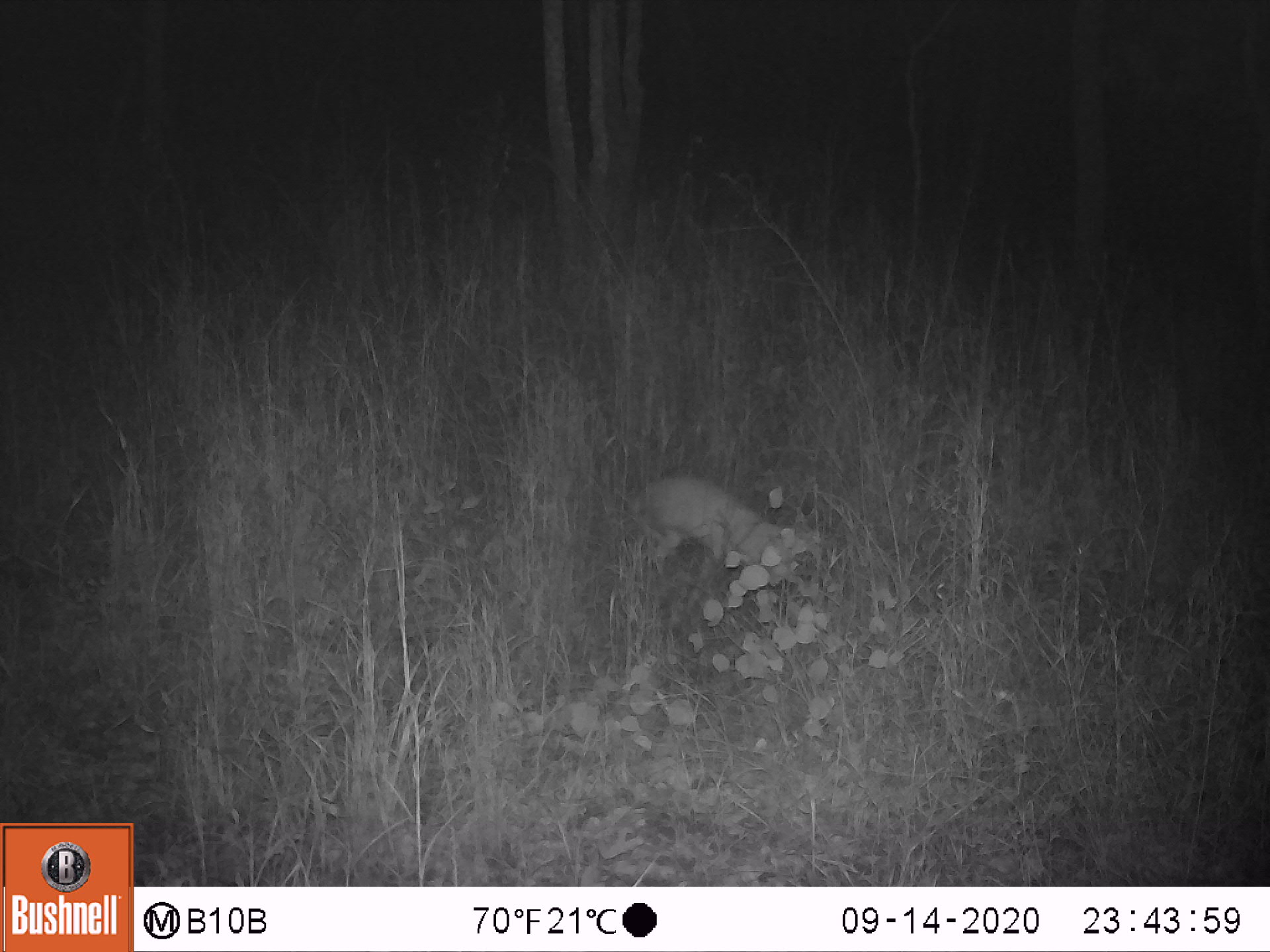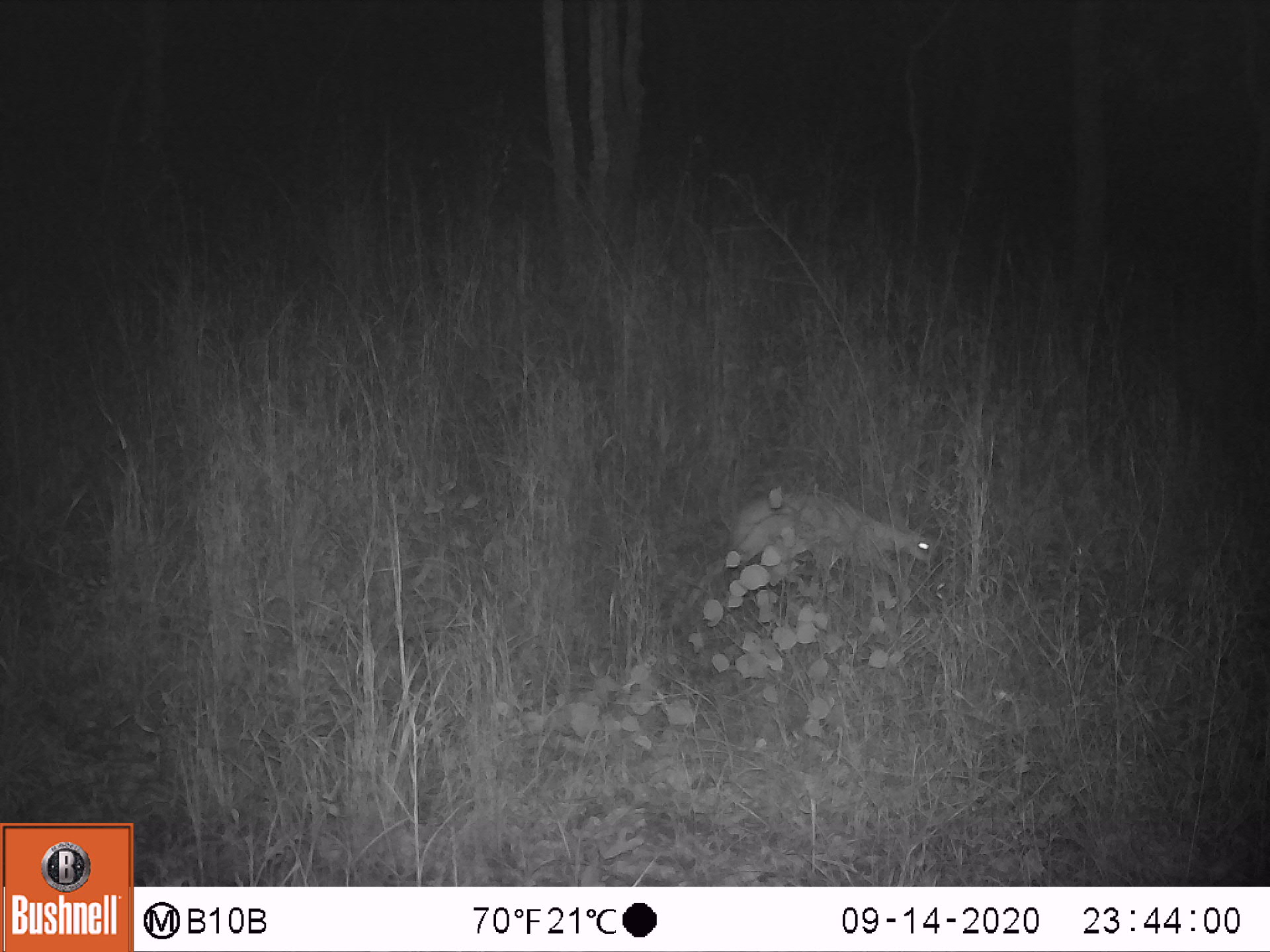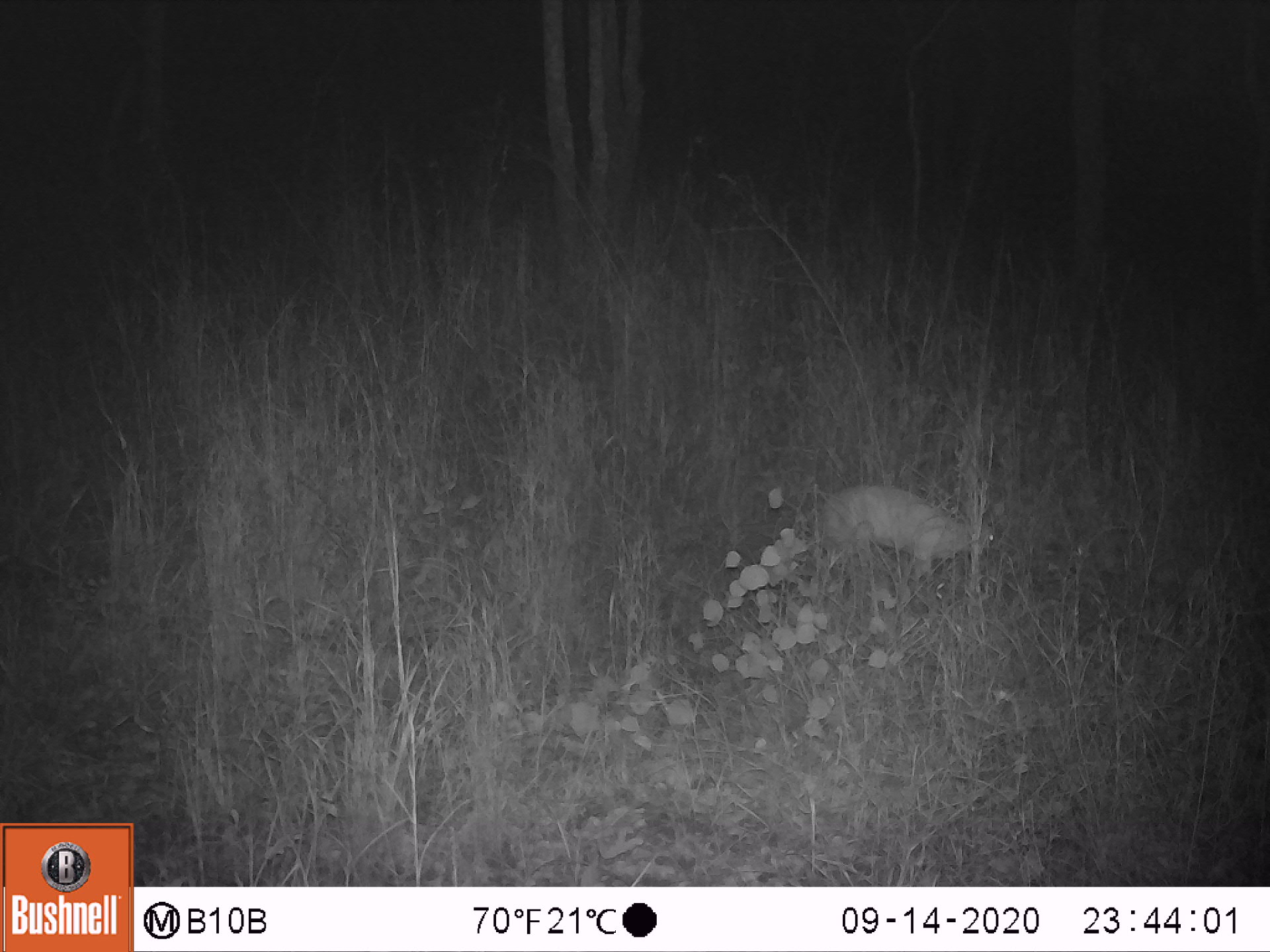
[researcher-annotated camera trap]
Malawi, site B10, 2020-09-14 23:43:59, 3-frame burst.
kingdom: Animalia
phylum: Chordata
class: Mammalia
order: Artiodactyla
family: Bovidae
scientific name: Antilopinae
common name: small antelope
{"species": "small antelope (Antilopinae)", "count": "1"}